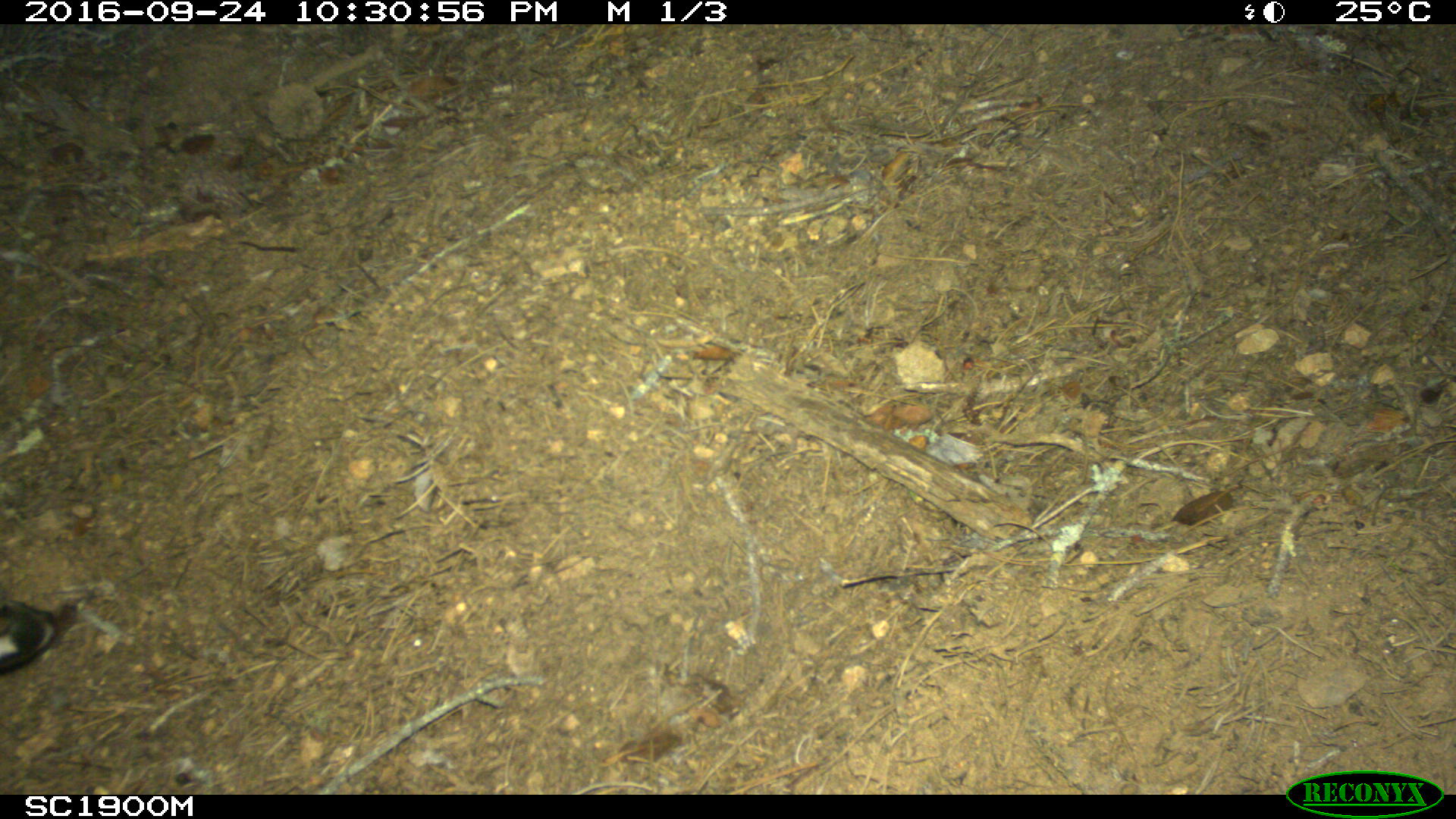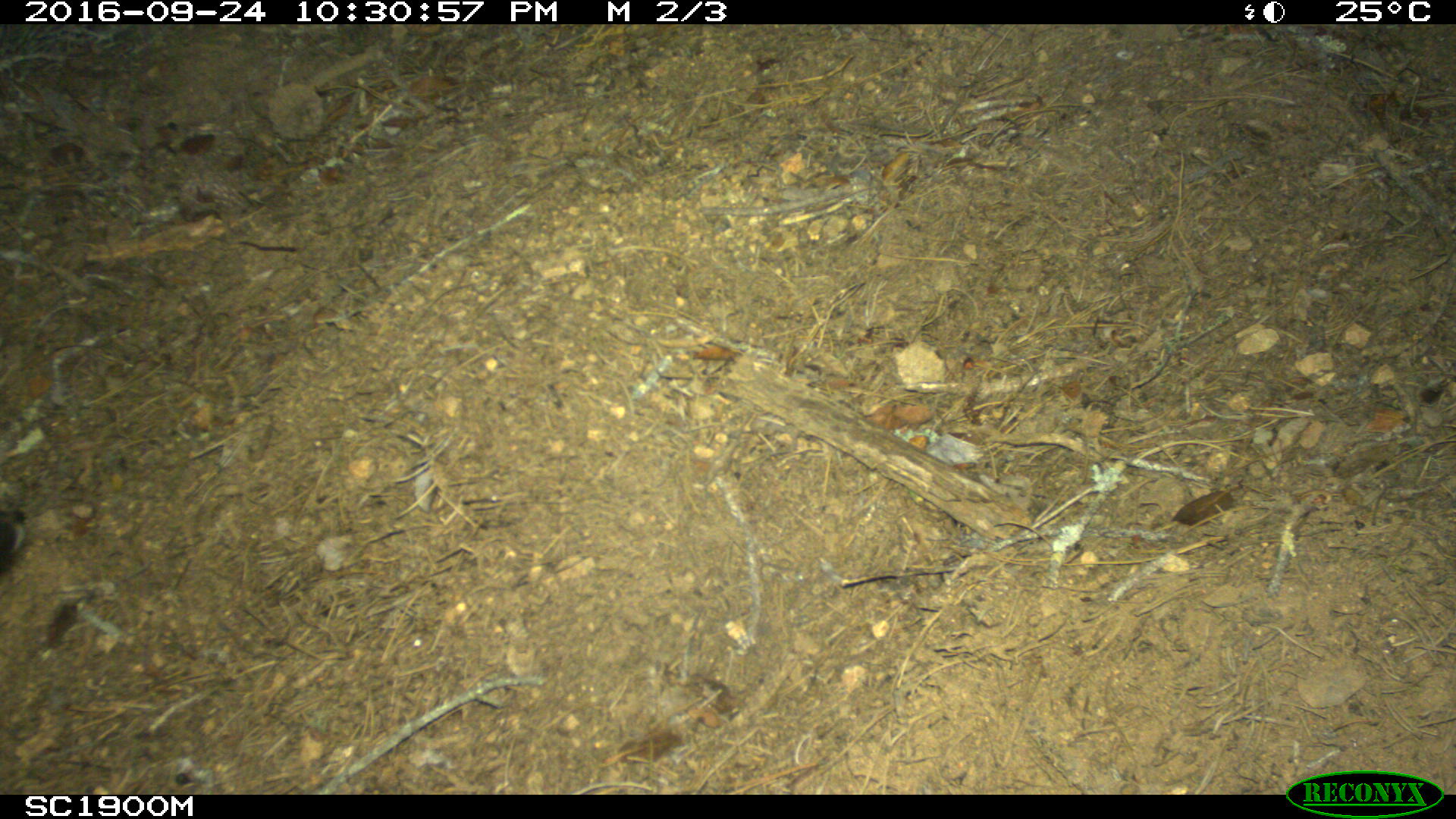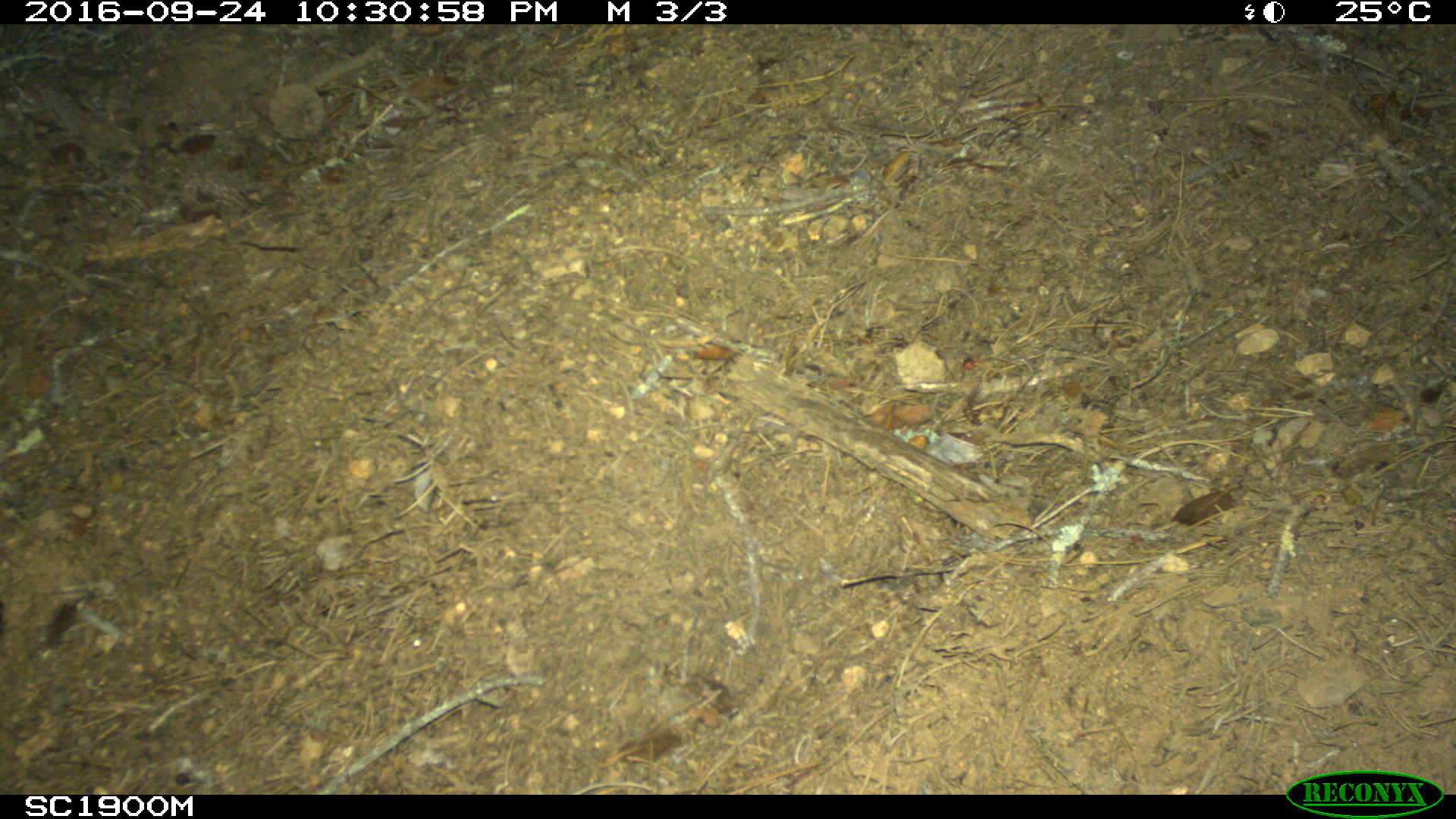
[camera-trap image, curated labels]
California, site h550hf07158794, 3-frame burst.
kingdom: Animalia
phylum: Chordata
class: Mammalia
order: Carnivora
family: Canidae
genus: Urocyon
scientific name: Urocyon littoralis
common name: island fox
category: fox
Fox (island fox) (Urocyon littoralis).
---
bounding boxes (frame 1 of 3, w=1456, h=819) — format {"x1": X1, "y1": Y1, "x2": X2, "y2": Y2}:
fox: {"x1": 0, "y1": 598, "x2": 64, "y2": 674}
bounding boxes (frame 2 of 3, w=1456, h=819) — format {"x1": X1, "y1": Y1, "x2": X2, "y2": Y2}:
fox: {"x1": 0, "y1": 508, "x2": 27, "y2": 575}